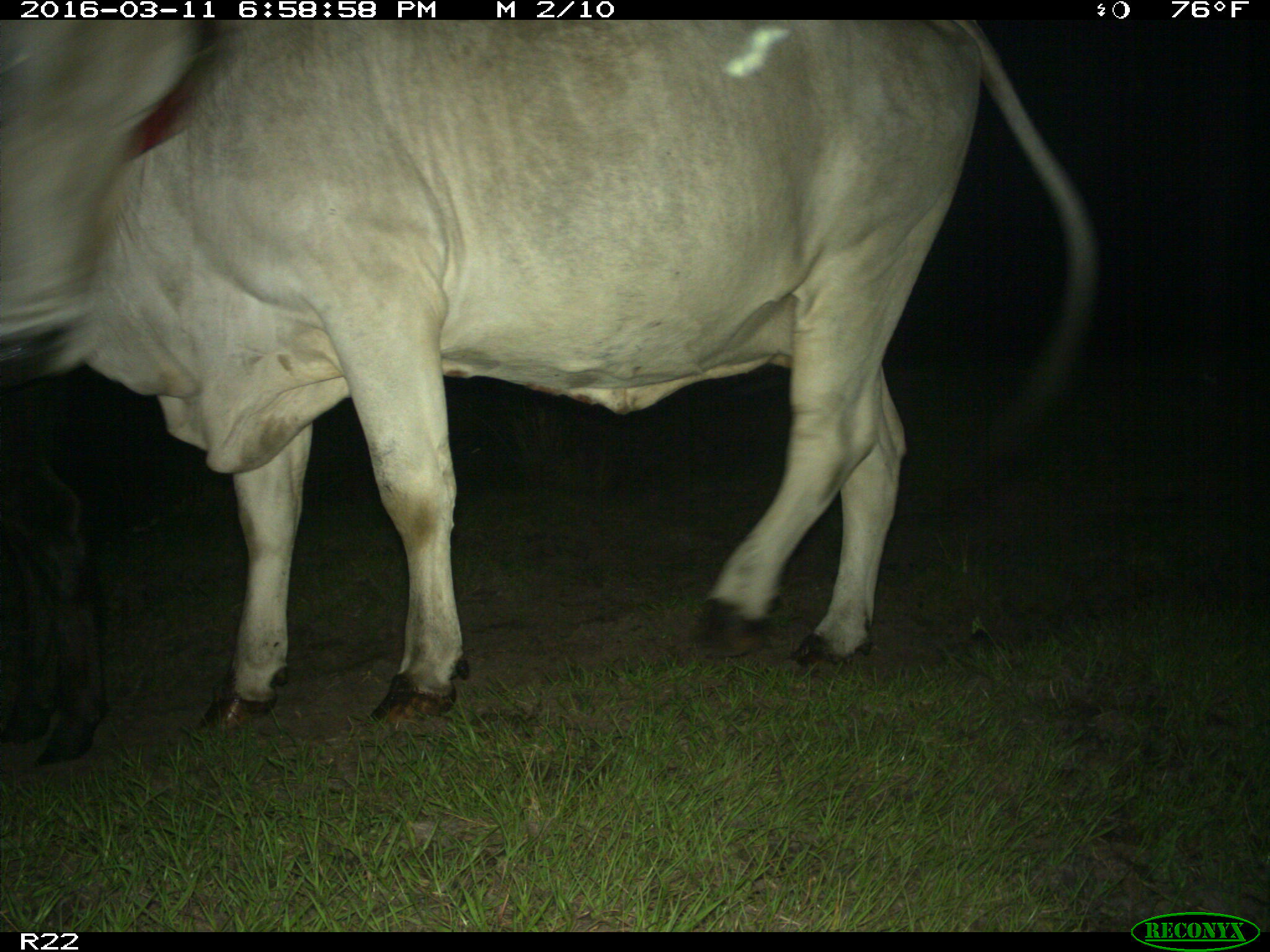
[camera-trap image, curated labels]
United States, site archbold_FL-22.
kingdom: Animalia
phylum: Chordata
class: Mammalia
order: Artiodactyla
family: Bovidae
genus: Bos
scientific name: Bos taurus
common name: domestic cow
Bos taurus (domestic cow).